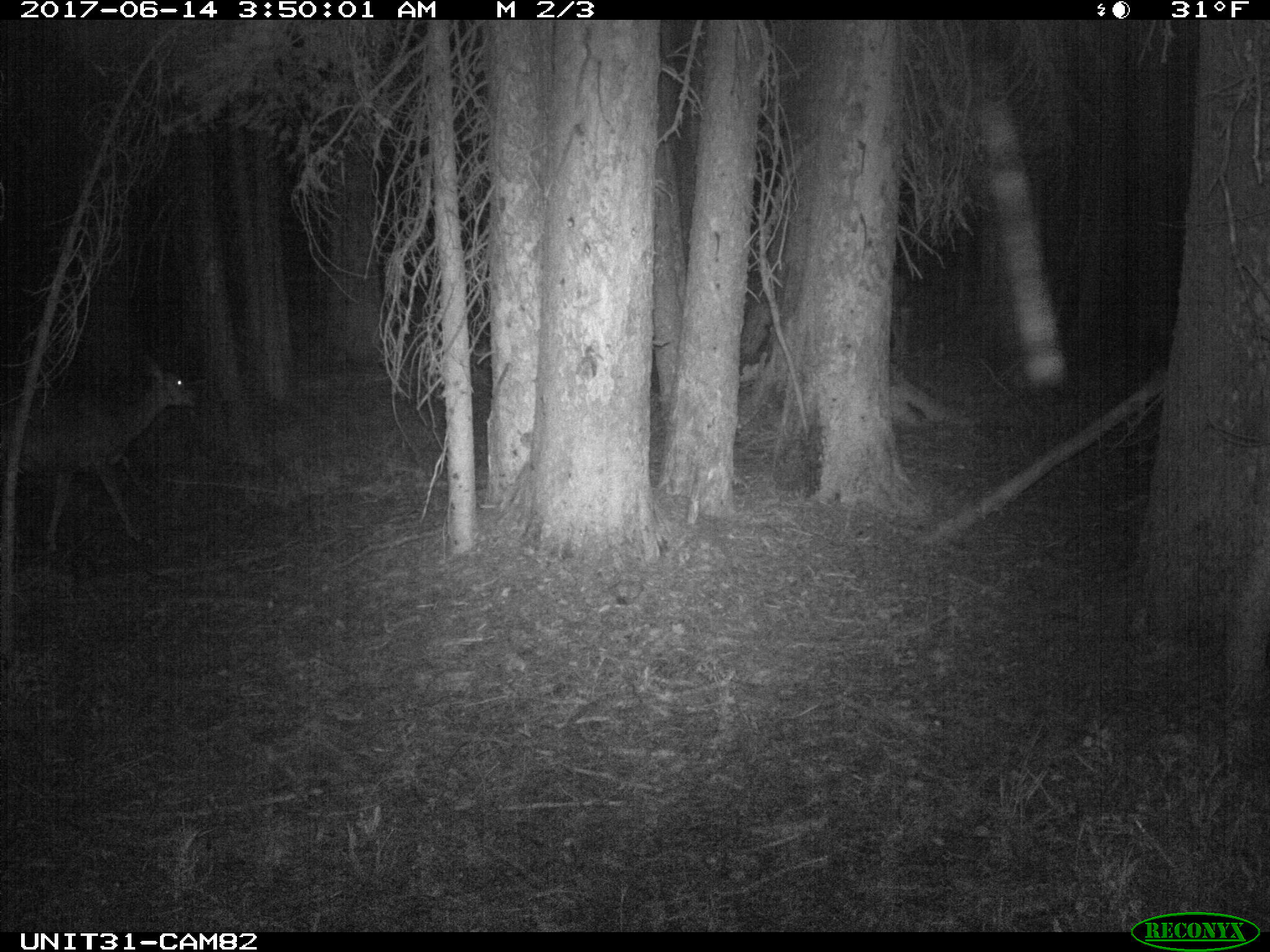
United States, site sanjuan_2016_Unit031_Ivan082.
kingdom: Animalia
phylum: Chordata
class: Mammalia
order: Artiodactyla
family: Cervidae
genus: Odocoileus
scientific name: Odocoileus hemionus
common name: mule deer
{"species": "Odocoileus hemionus (mule deer)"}